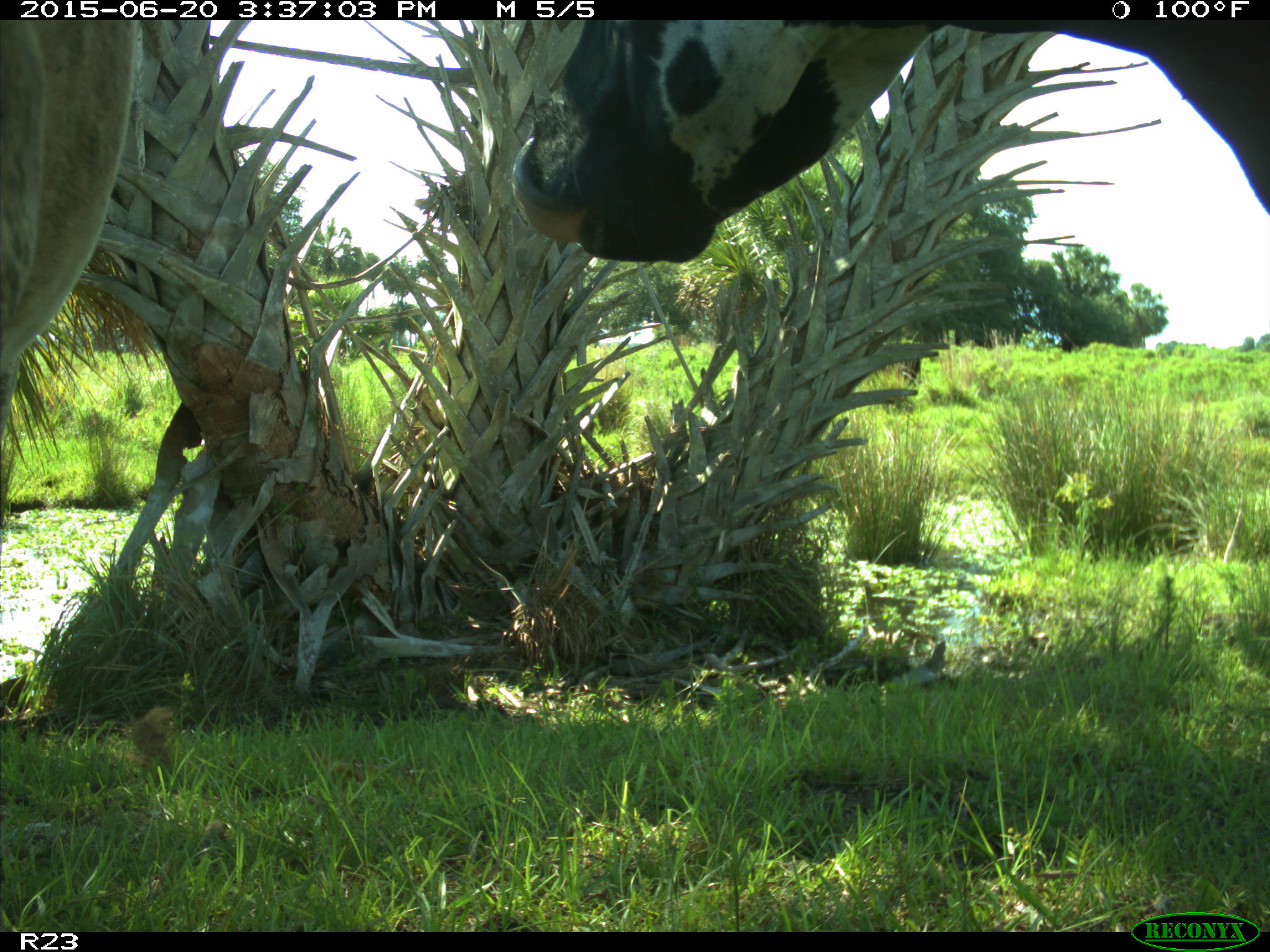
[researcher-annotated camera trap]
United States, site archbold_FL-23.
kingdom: Animalia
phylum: Chordata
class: Mammalia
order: Artiodactyla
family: Bovidae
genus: Bos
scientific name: Bos taurus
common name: domestic cow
Bos taurus (domestic cow).